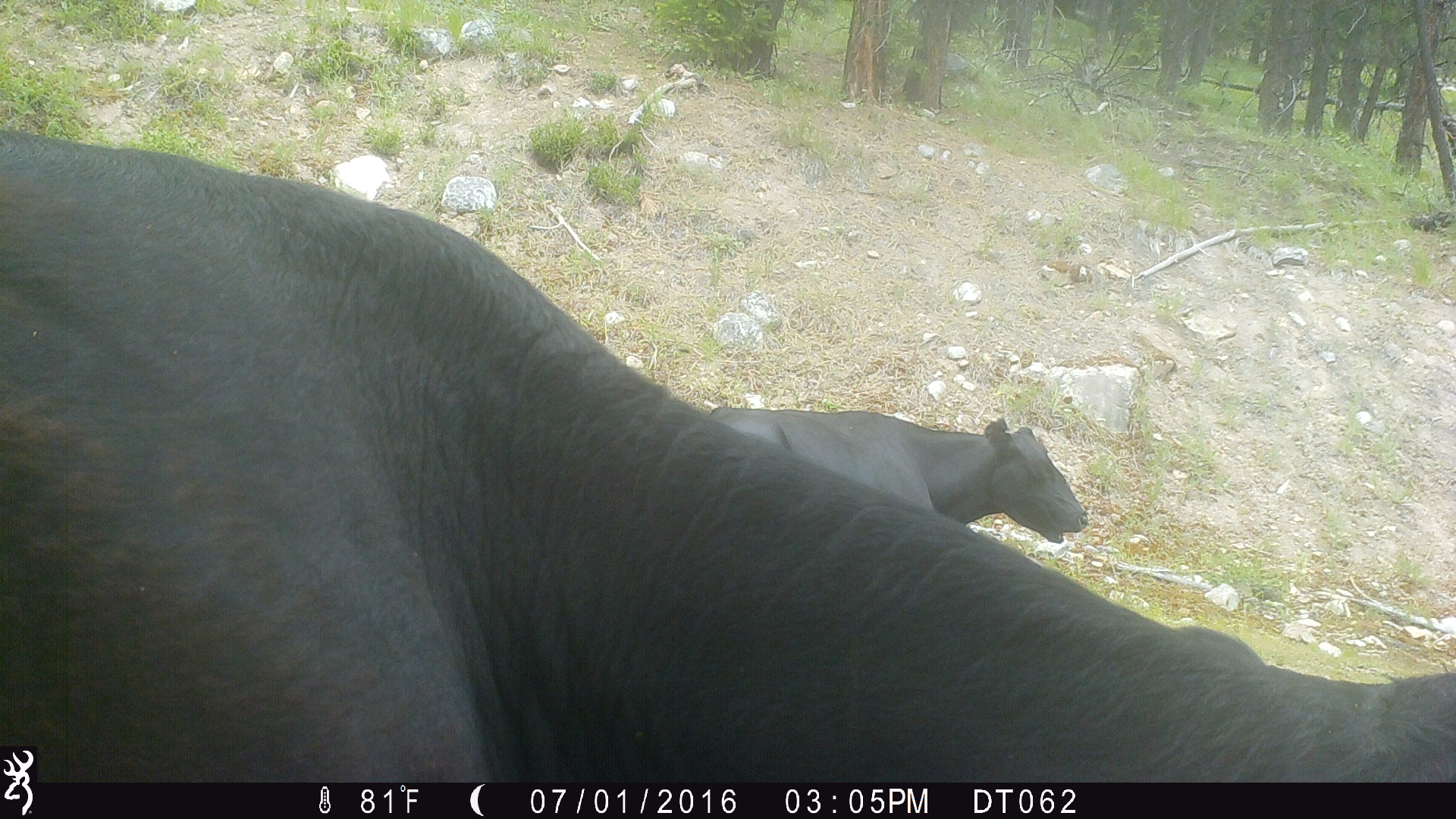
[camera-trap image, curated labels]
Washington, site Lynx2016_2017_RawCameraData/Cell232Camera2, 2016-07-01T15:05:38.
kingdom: Animalia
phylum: Chordata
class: Mammalia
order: Artiodactyla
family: Bovidae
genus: Bos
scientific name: Bos taurus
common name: domestic cattle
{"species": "domestic cattle (Bos taurus)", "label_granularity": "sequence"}